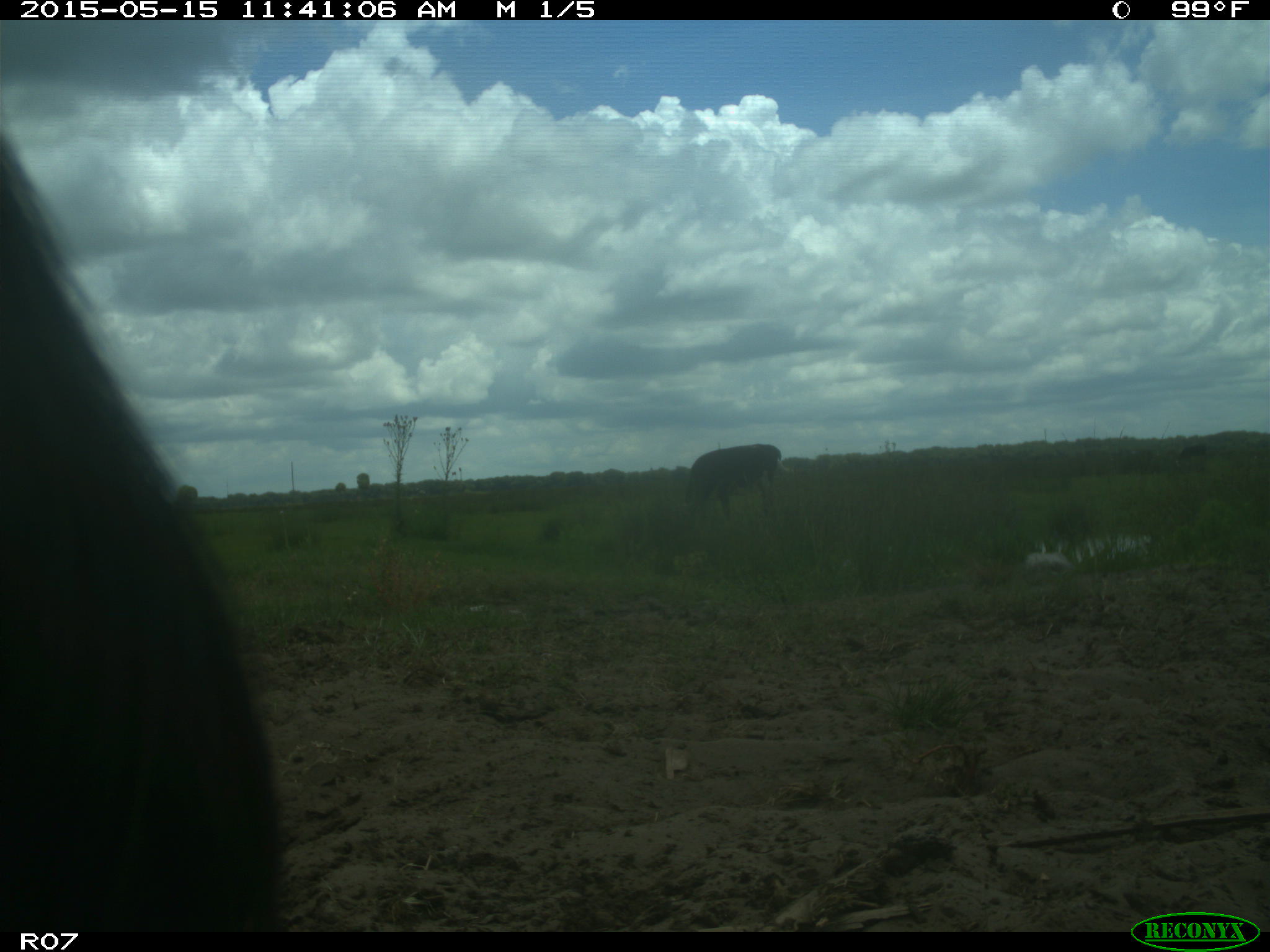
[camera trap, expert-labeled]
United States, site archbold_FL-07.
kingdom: Animalia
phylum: Chordata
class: Mammalia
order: Artiodactyla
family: Bovidae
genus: Bos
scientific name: Bos taurus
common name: domestic cow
Bos taurus (domestic cow).